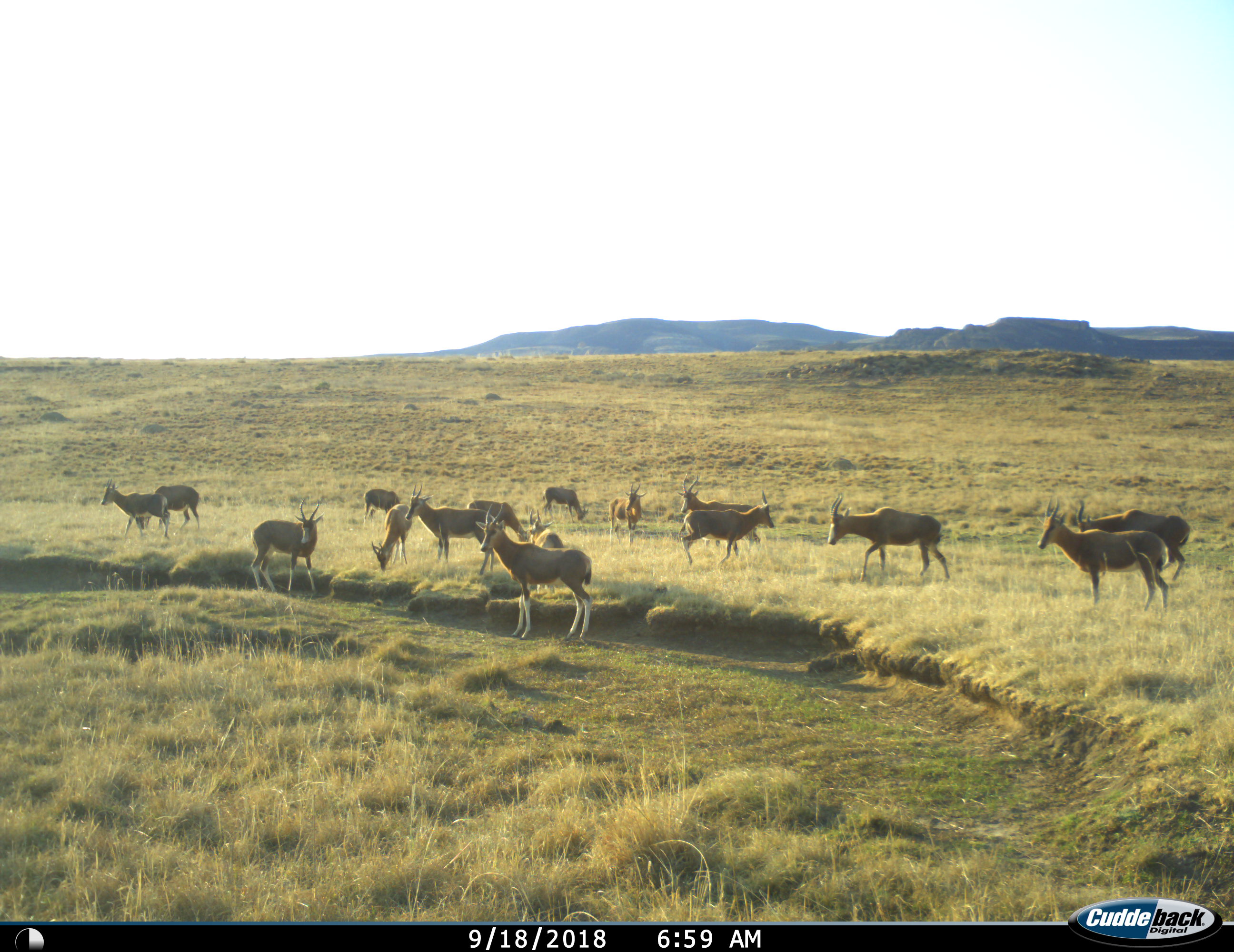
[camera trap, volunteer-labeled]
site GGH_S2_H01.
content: unidentified animal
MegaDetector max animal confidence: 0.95